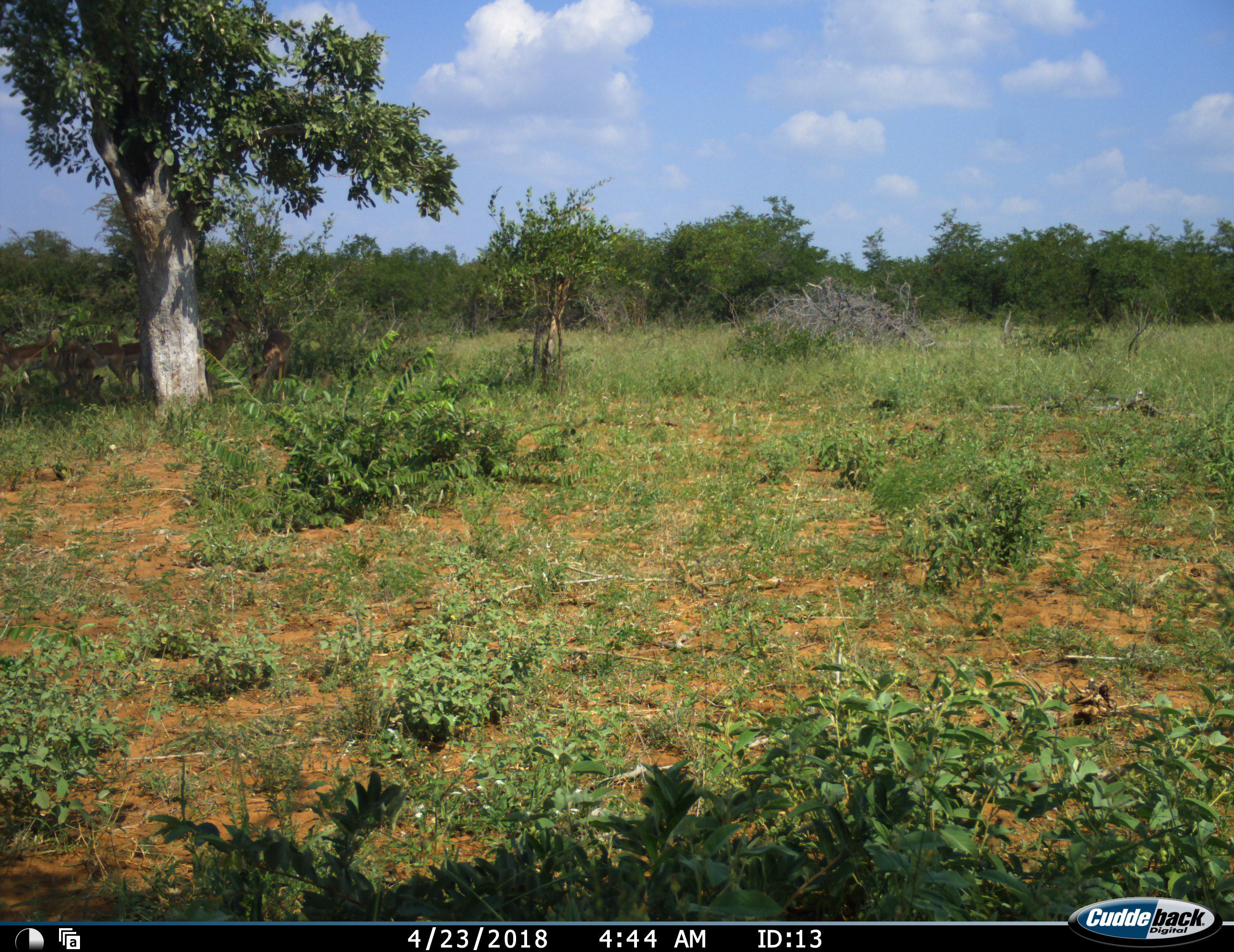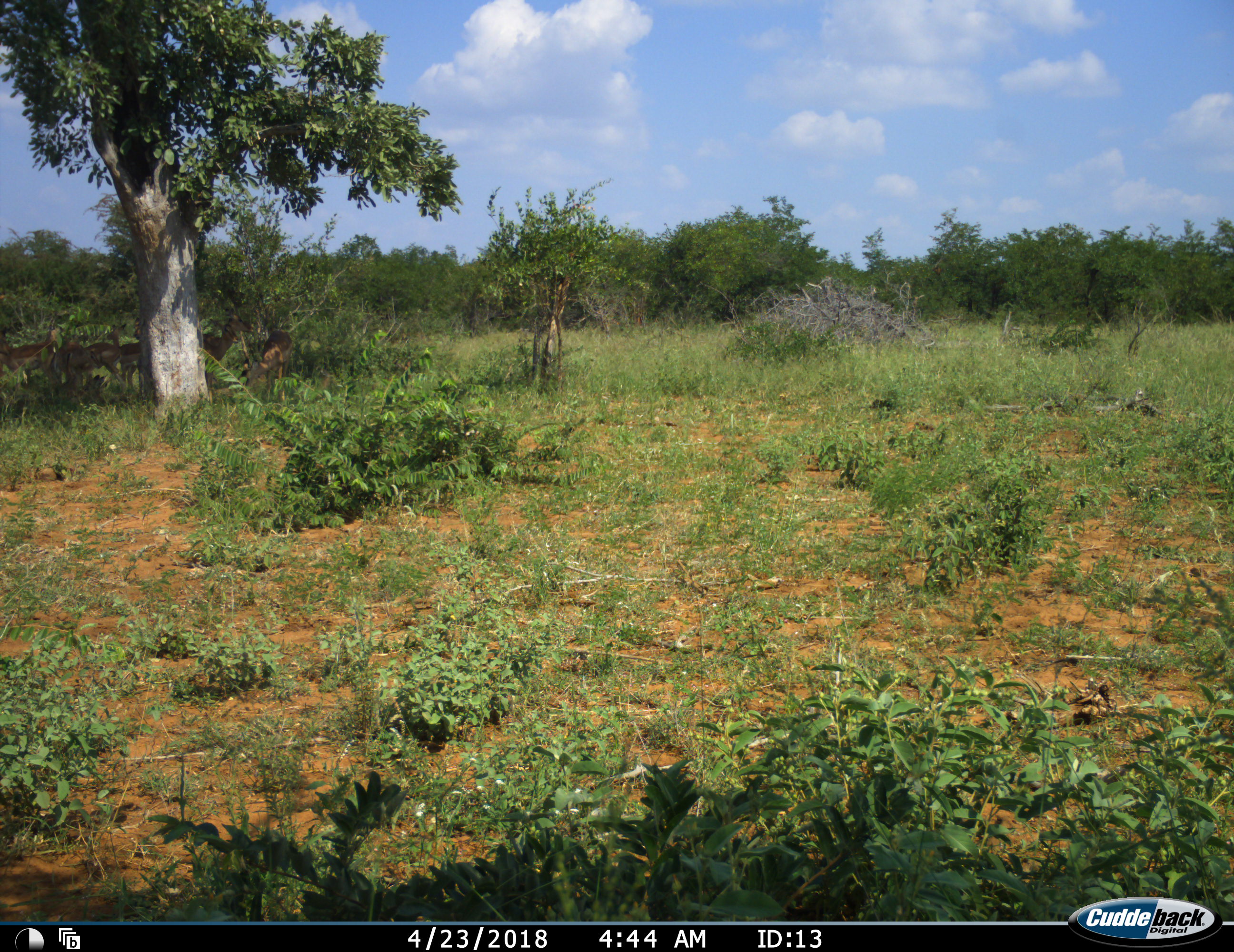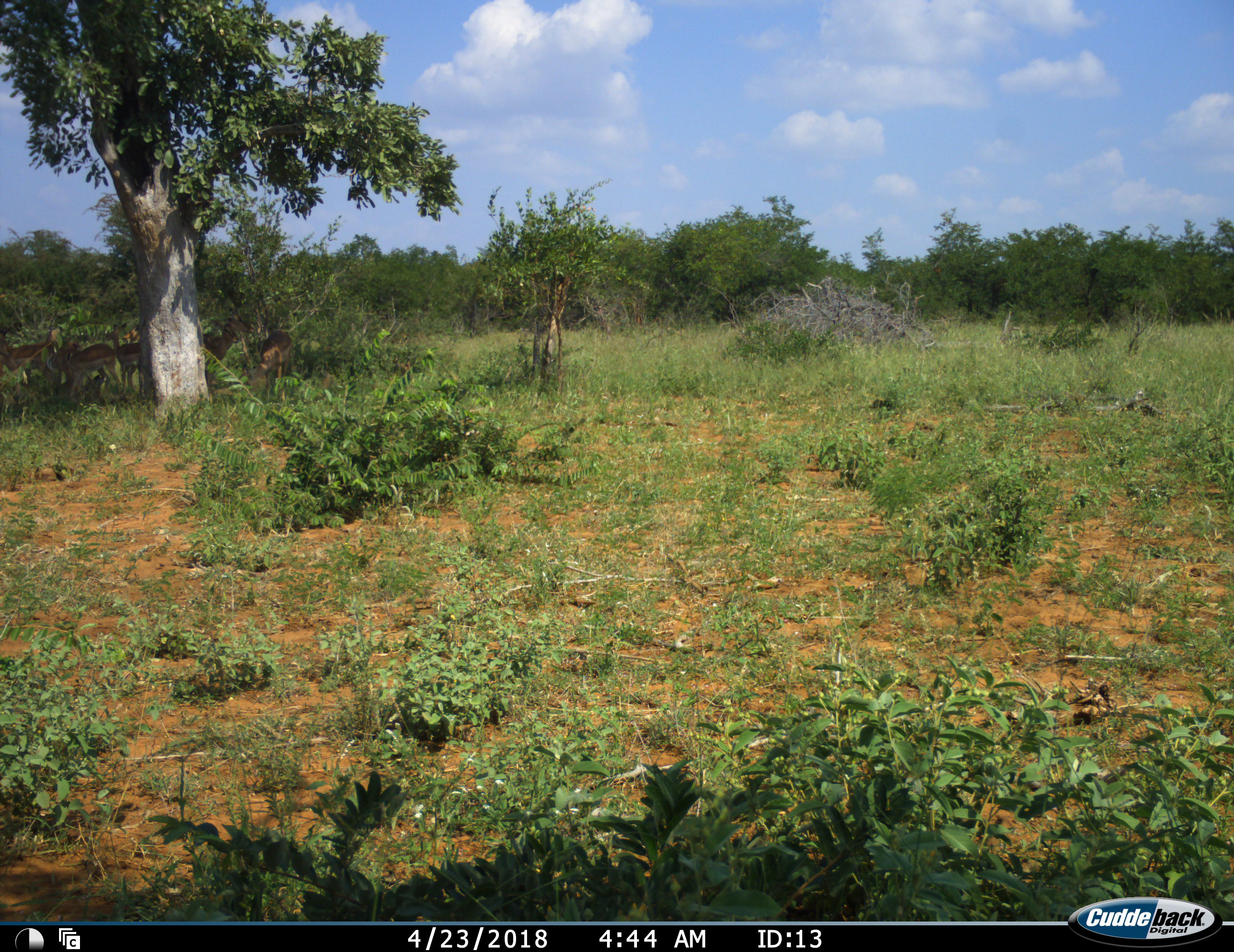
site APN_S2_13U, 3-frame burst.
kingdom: Animalia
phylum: Chordata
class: Mammalia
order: Artiodactyla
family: Bovidae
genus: Aepyceros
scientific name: Aepyceros melampus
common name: impala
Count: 6.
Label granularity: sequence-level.